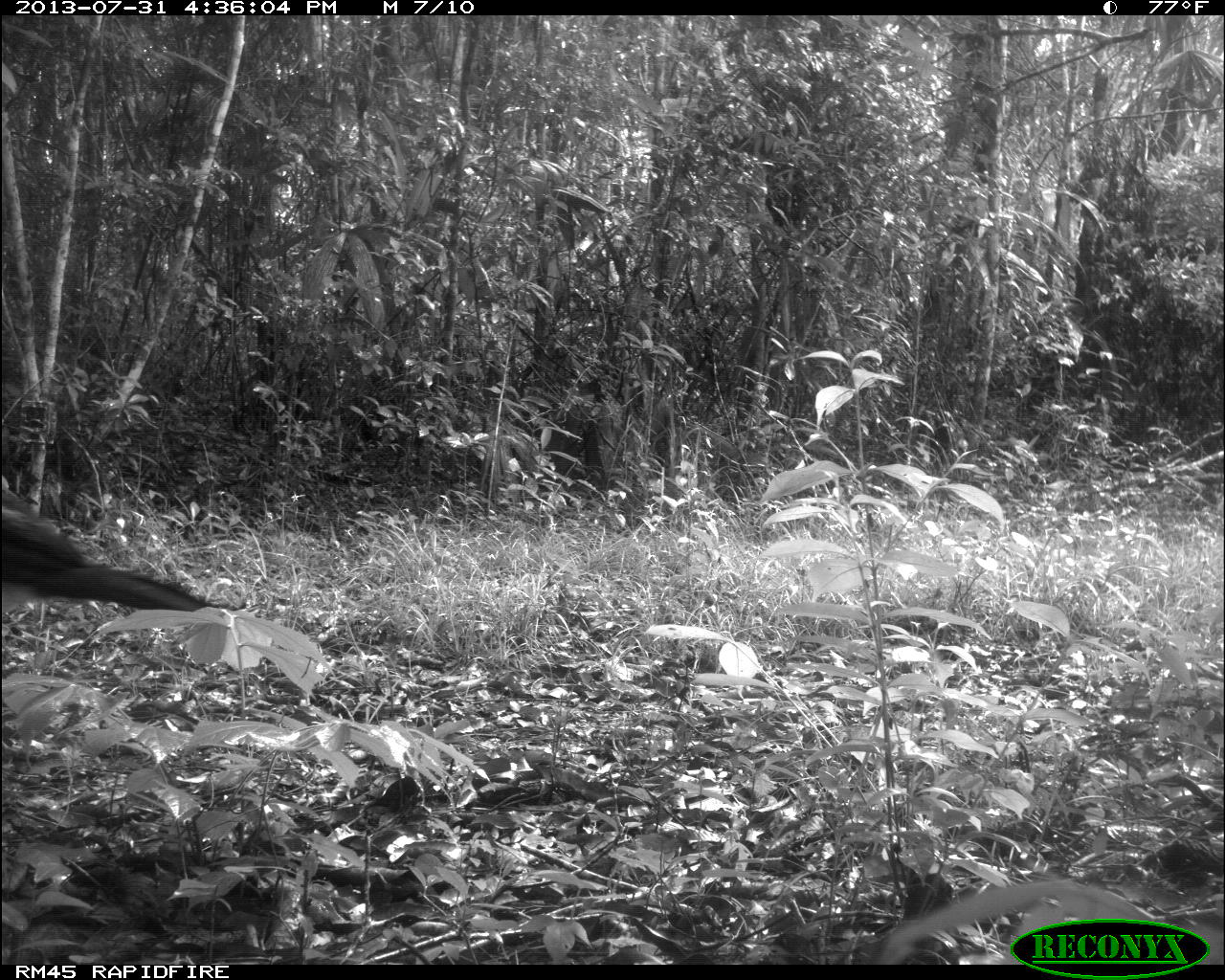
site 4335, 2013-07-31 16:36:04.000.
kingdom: Animalia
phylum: Chordata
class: Aves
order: Galliformes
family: Cracidae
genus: Crax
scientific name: Crax rubra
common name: great curassow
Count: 1.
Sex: male.